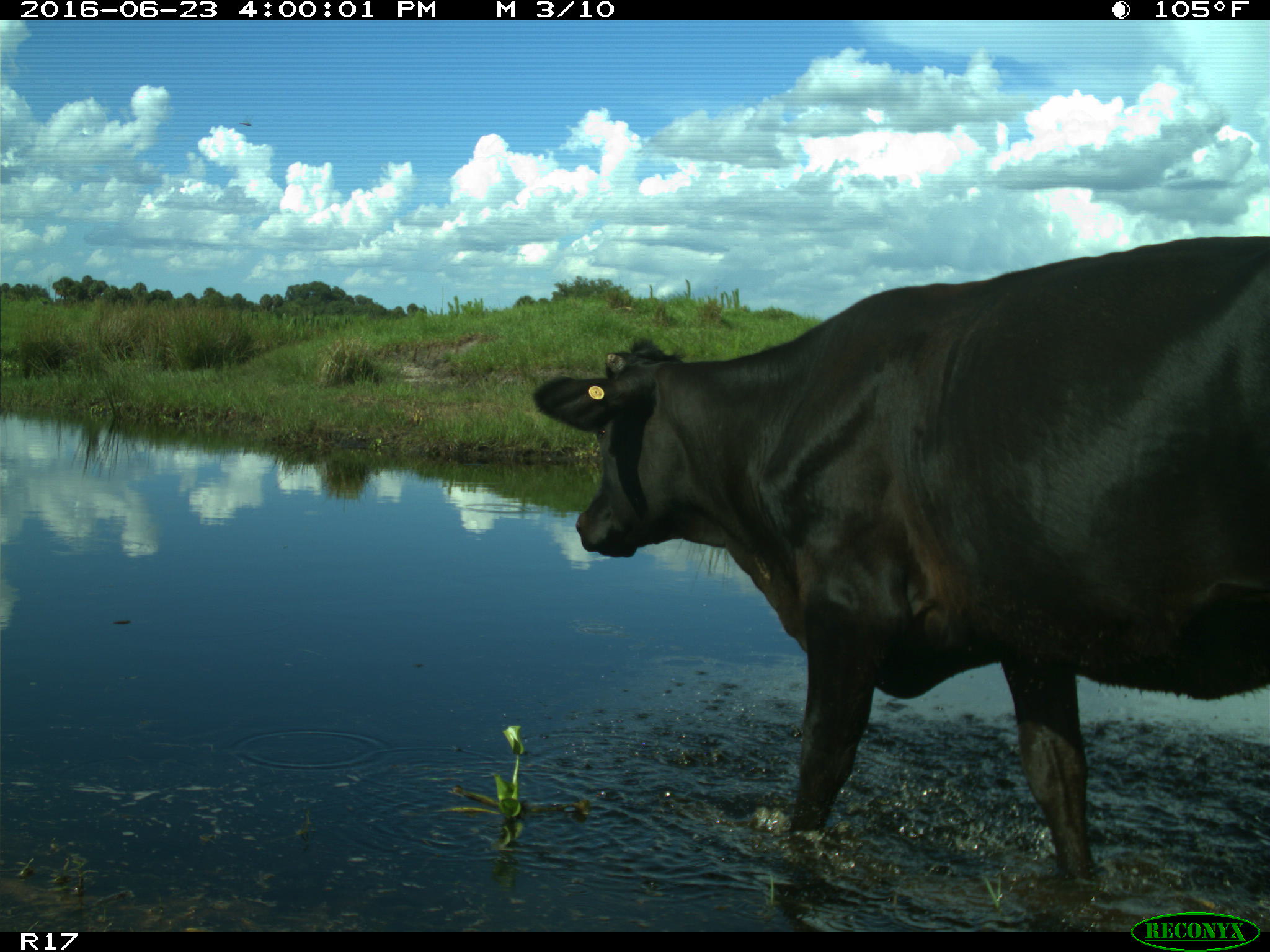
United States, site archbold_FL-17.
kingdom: Animalia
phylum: Chordata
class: Mammalia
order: Artiodactyla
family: Bovidae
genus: Bos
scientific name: Bos taurus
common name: domestic cow